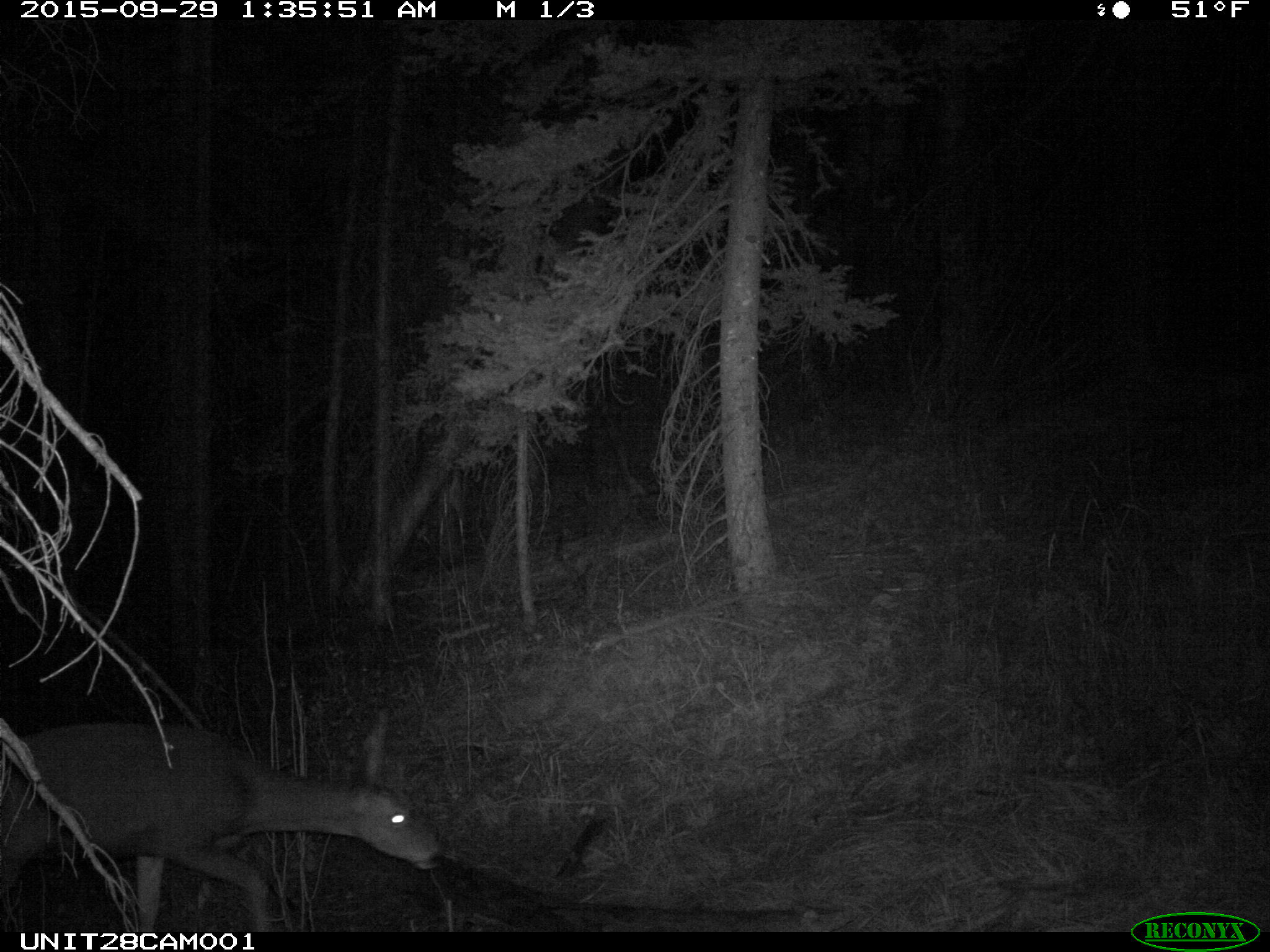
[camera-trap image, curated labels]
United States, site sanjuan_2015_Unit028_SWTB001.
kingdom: Animalia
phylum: Chordata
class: Mammalia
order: Artiodactyla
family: Cervidae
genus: Odocoileus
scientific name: Odocoileus hemionus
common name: mule deer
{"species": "Odocoileus hemionus (mule deer)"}